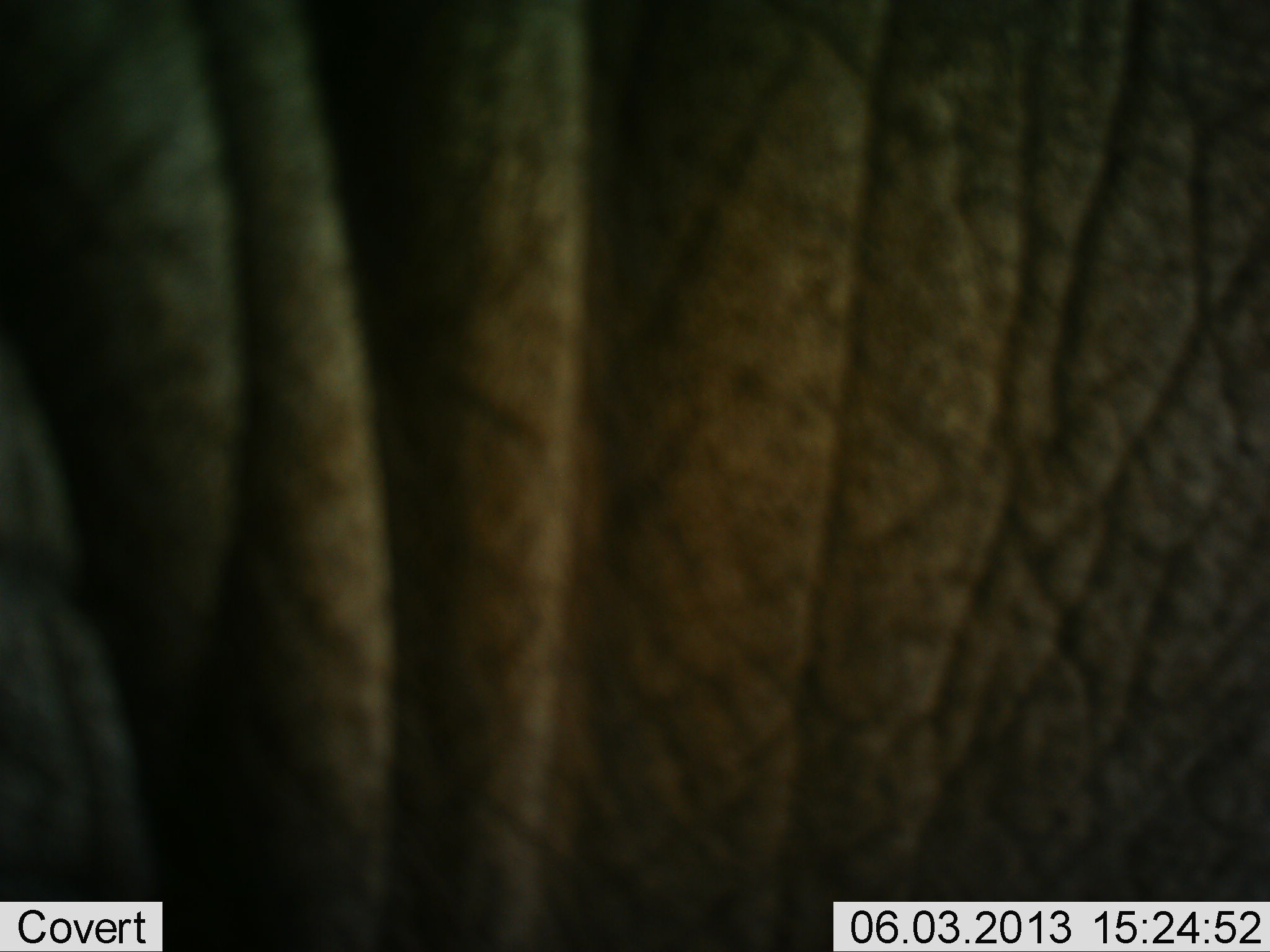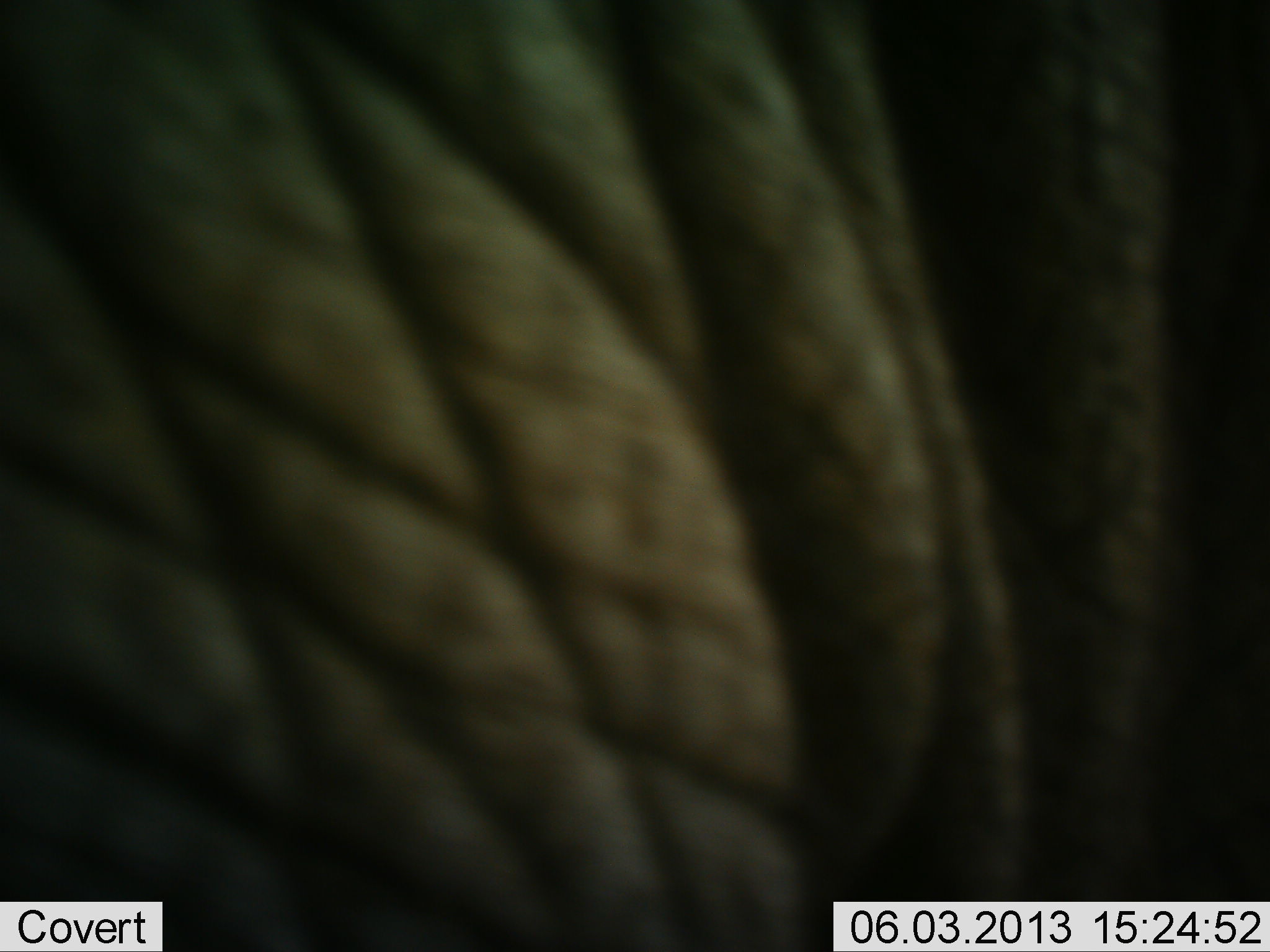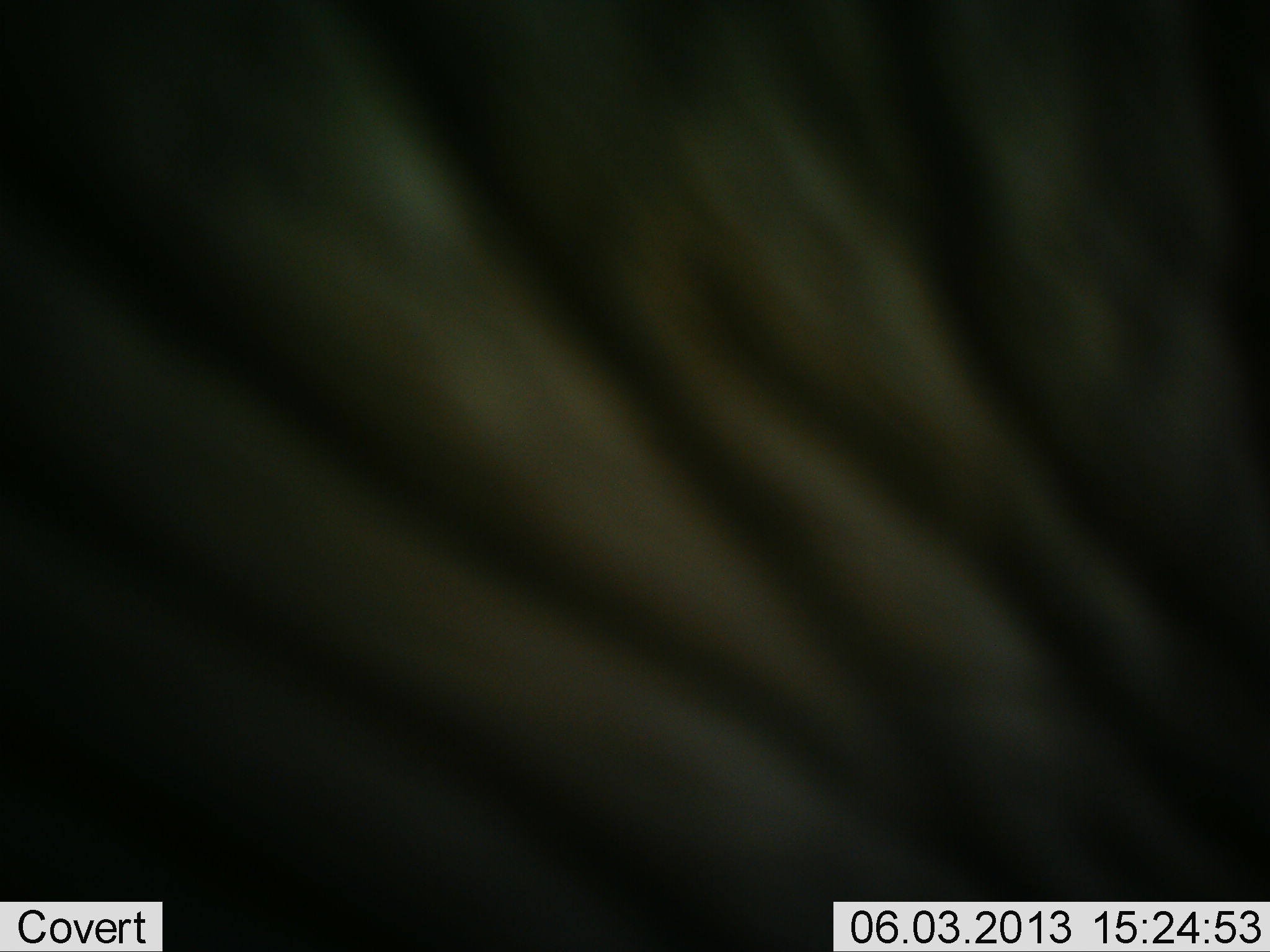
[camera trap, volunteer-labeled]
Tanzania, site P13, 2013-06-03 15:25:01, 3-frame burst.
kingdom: Animalia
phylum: Chordata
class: Mammalia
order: Proboscidea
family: Elephantidae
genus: Loxodonta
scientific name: Loxodonta africana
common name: african bush elephant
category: elephant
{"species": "elephant (african bush elephant) (Loxodonta africana)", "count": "1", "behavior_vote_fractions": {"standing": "43%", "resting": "0%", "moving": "60%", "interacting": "0%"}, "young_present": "0%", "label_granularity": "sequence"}